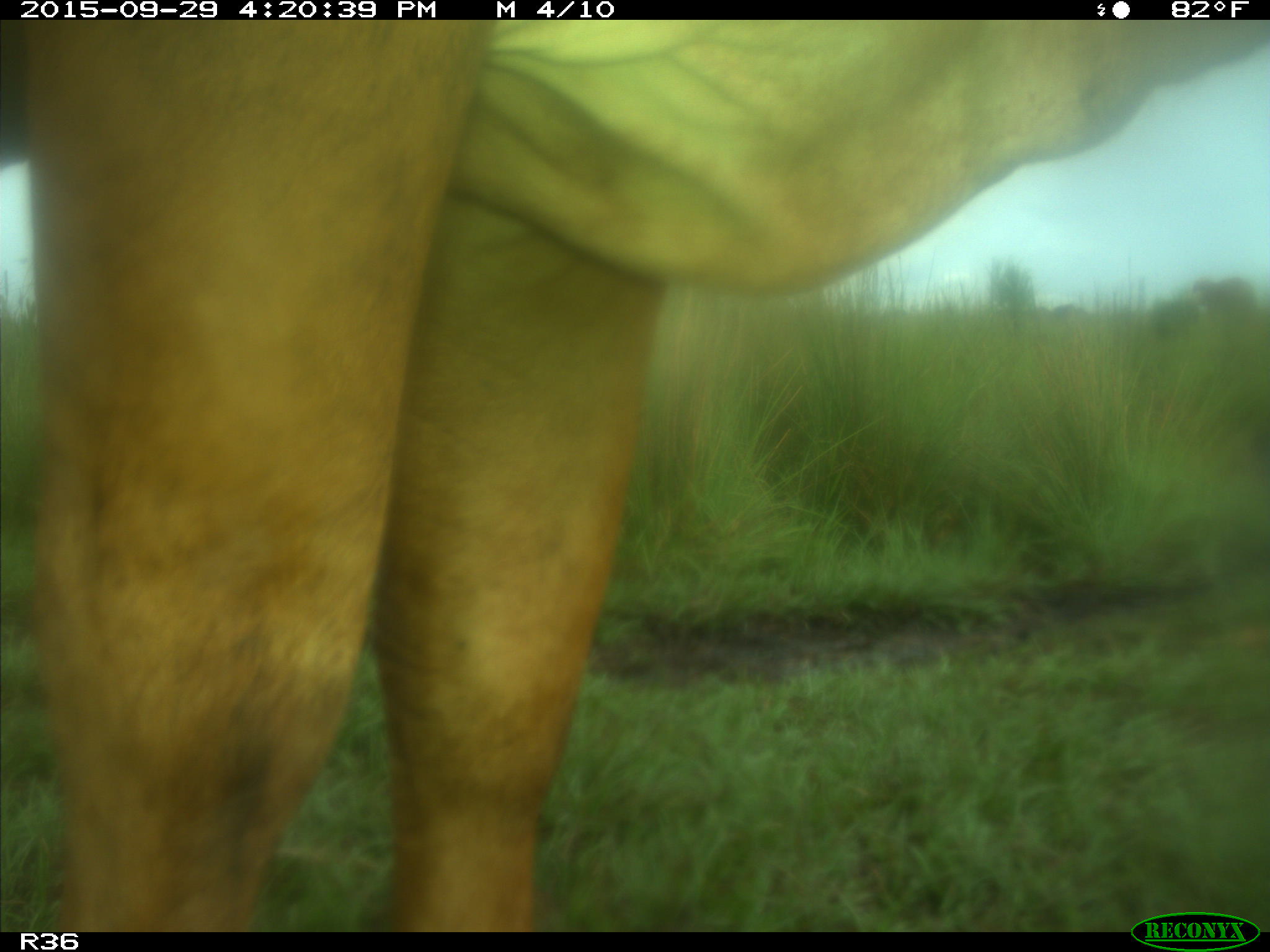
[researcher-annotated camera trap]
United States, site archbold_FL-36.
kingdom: Animalia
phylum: Chordata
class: Mammalia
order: Artiodactyla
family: Bovidae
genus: Bos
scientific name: Bos taurus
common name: domestic cow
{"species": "Bos taurus (domestic cow)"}